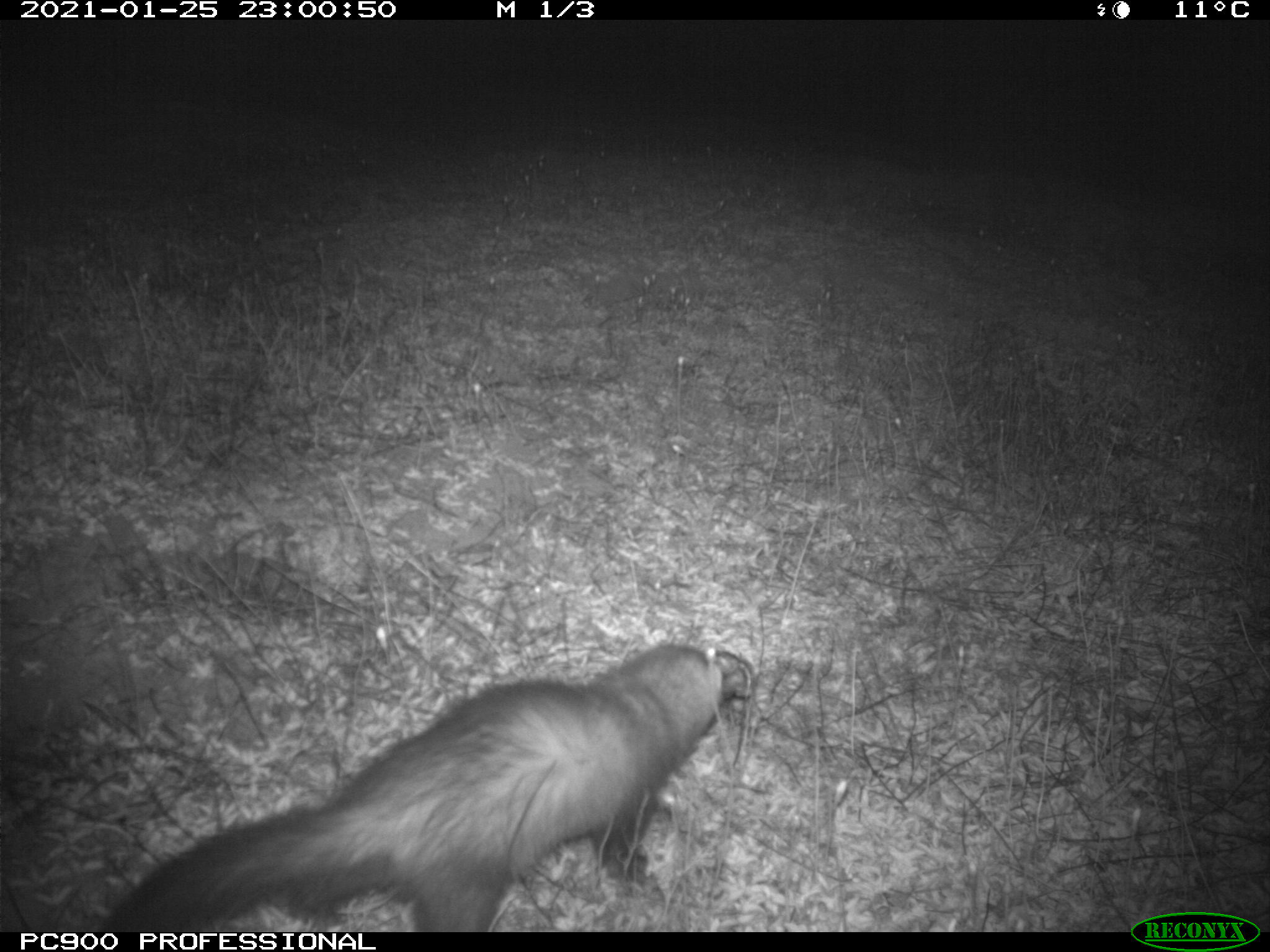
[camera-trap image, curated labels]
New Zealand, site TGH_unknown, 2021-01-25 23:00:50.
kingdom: Animalia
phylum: Chordata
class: Mammalia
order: Carnivora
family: Mustelidae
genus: Mustela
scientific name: Mustela furo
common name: ferret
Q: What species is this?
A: Ferret (Mustela furo).